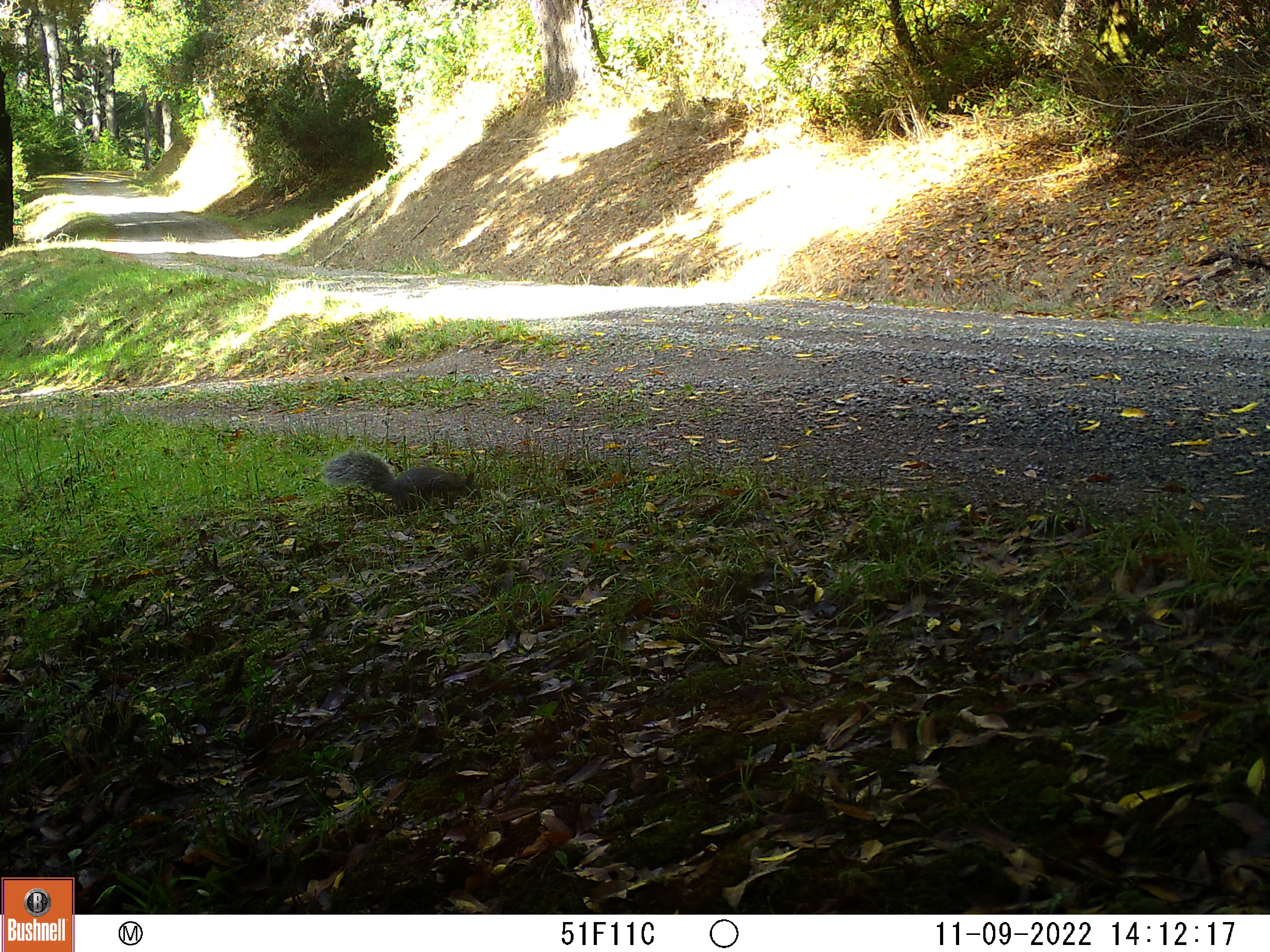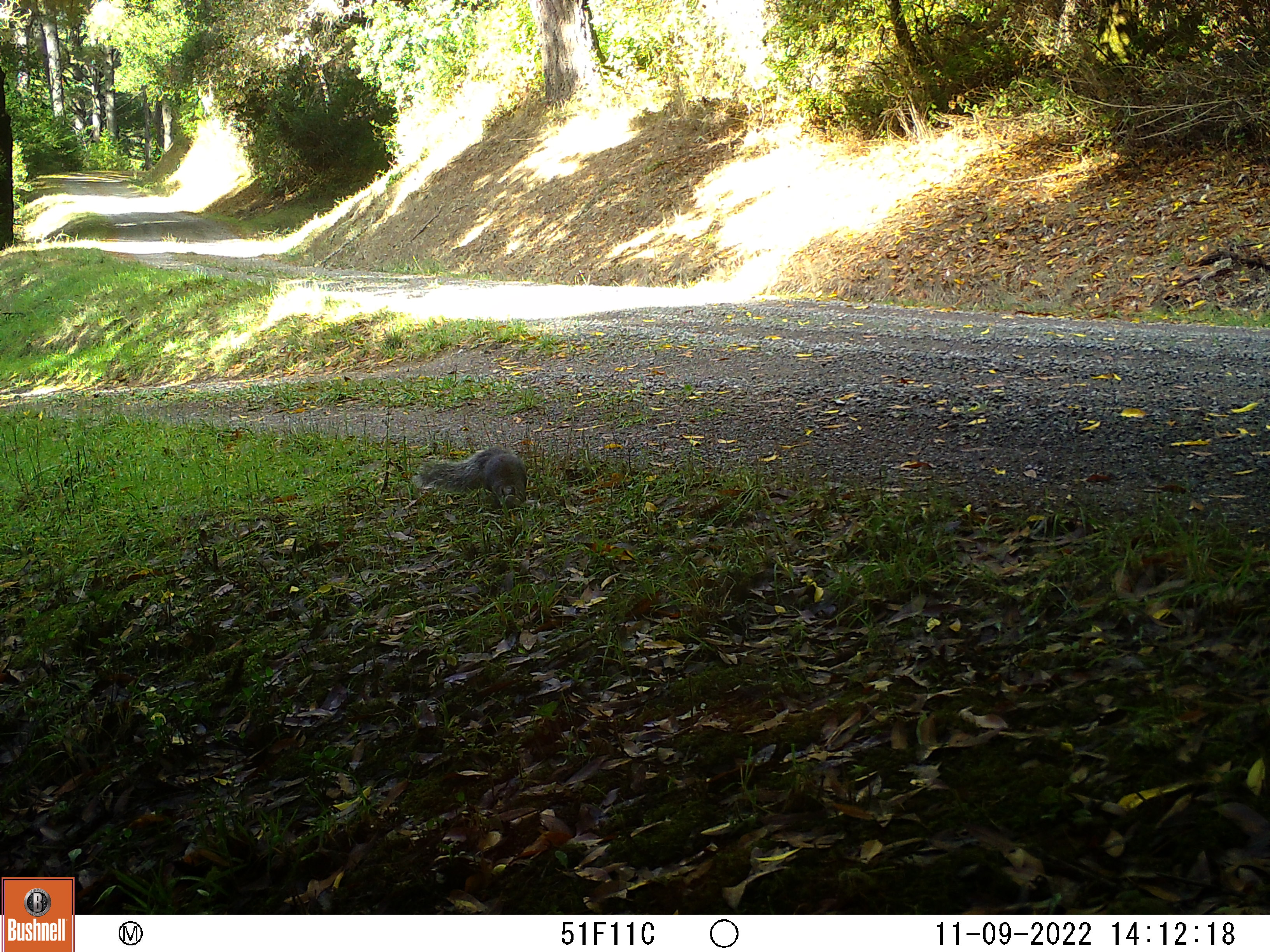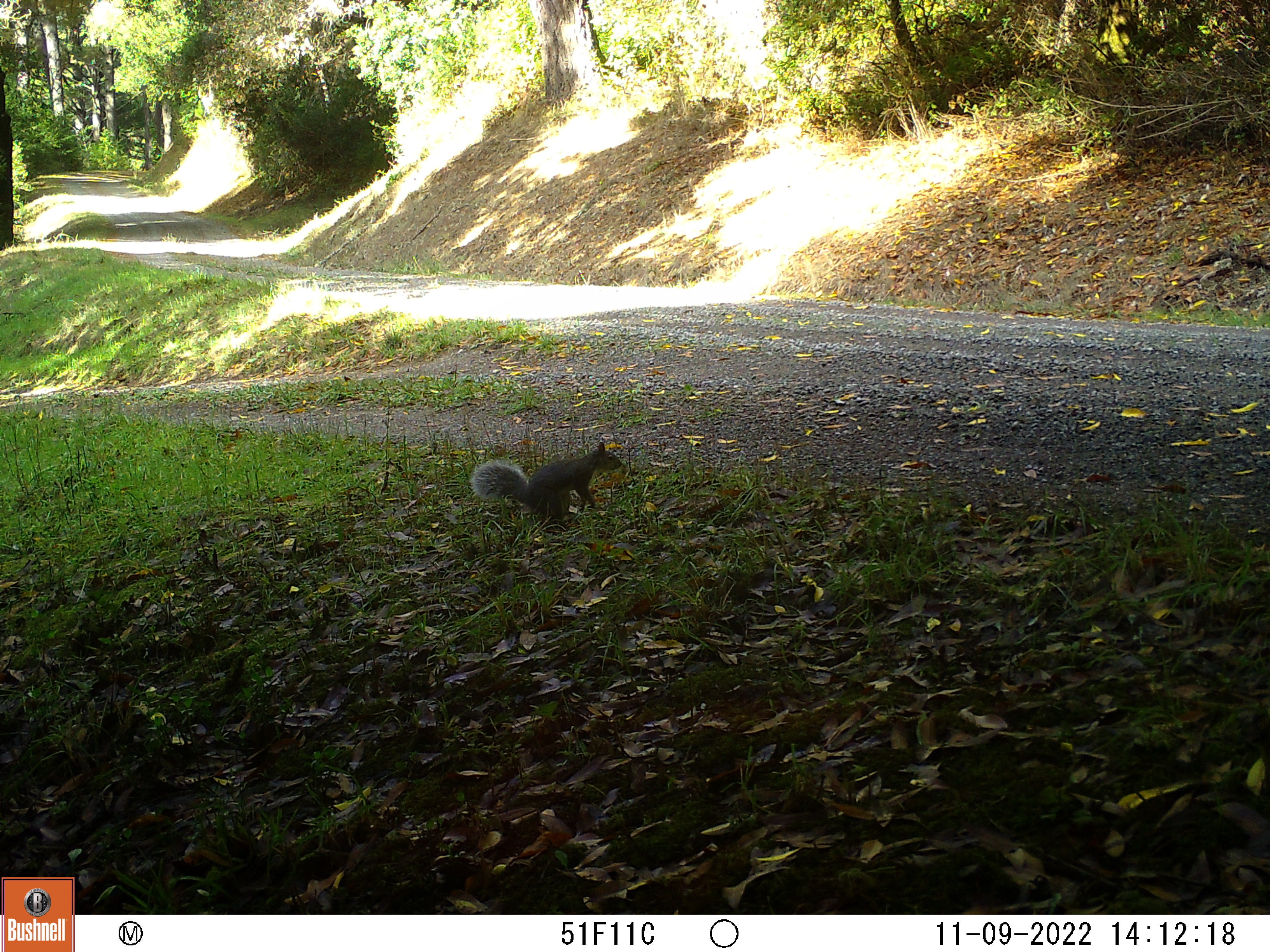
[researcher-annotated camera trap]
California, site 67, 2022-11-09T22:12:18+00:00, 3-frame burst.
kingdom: Animalia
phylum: Chordata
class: Mammalia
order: Rodentia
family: Sciuridae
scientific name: Sciuridae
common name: squirrel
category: unknown squirrel